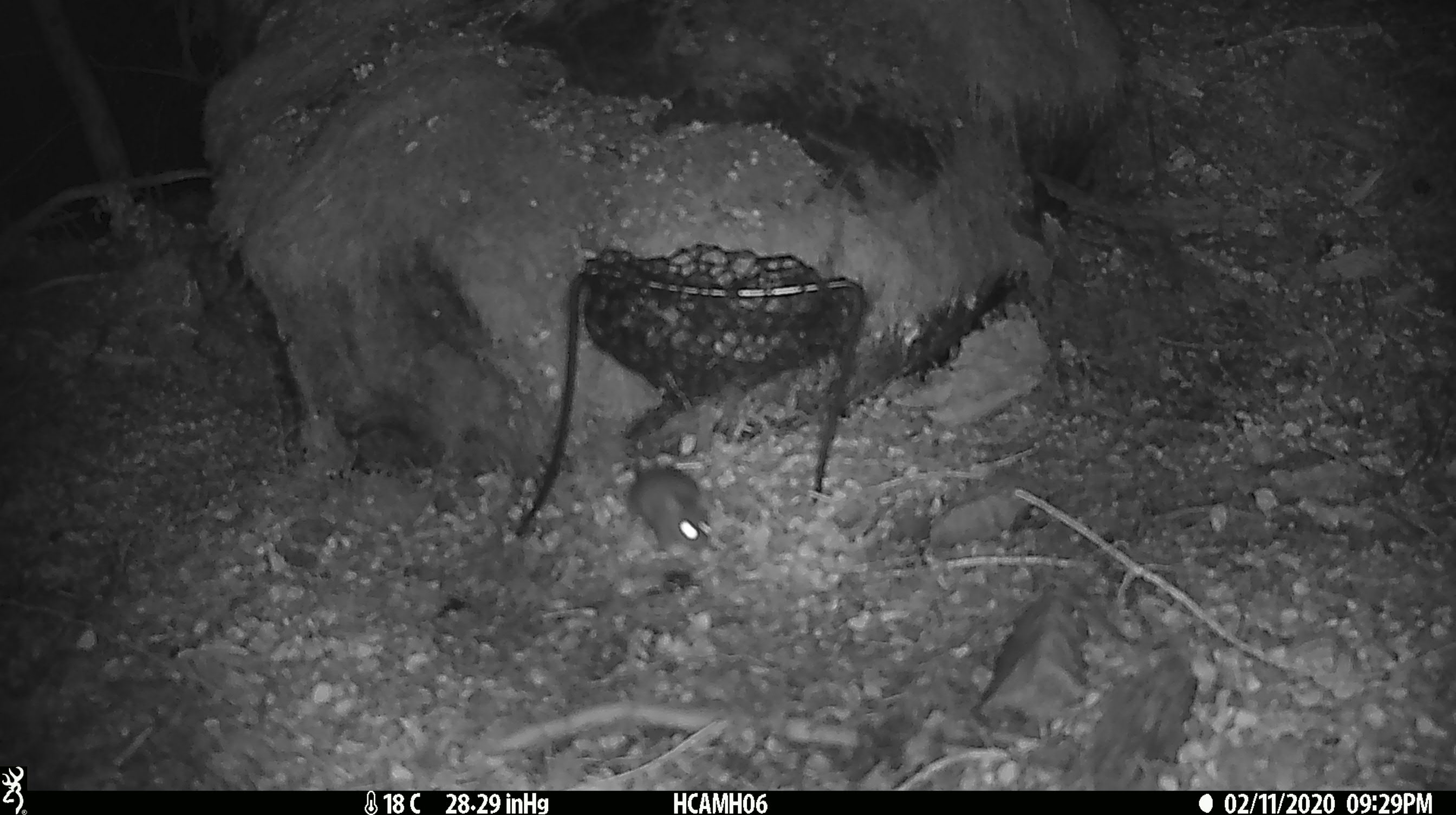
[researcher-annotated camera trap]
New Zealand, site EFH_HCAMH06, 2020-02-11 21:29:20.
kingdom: Animalia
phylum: Chordata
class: Mammalia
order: Rodentia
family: Muridae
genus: Mus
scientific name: Mus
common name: mouse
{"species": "mouse (Mus)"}